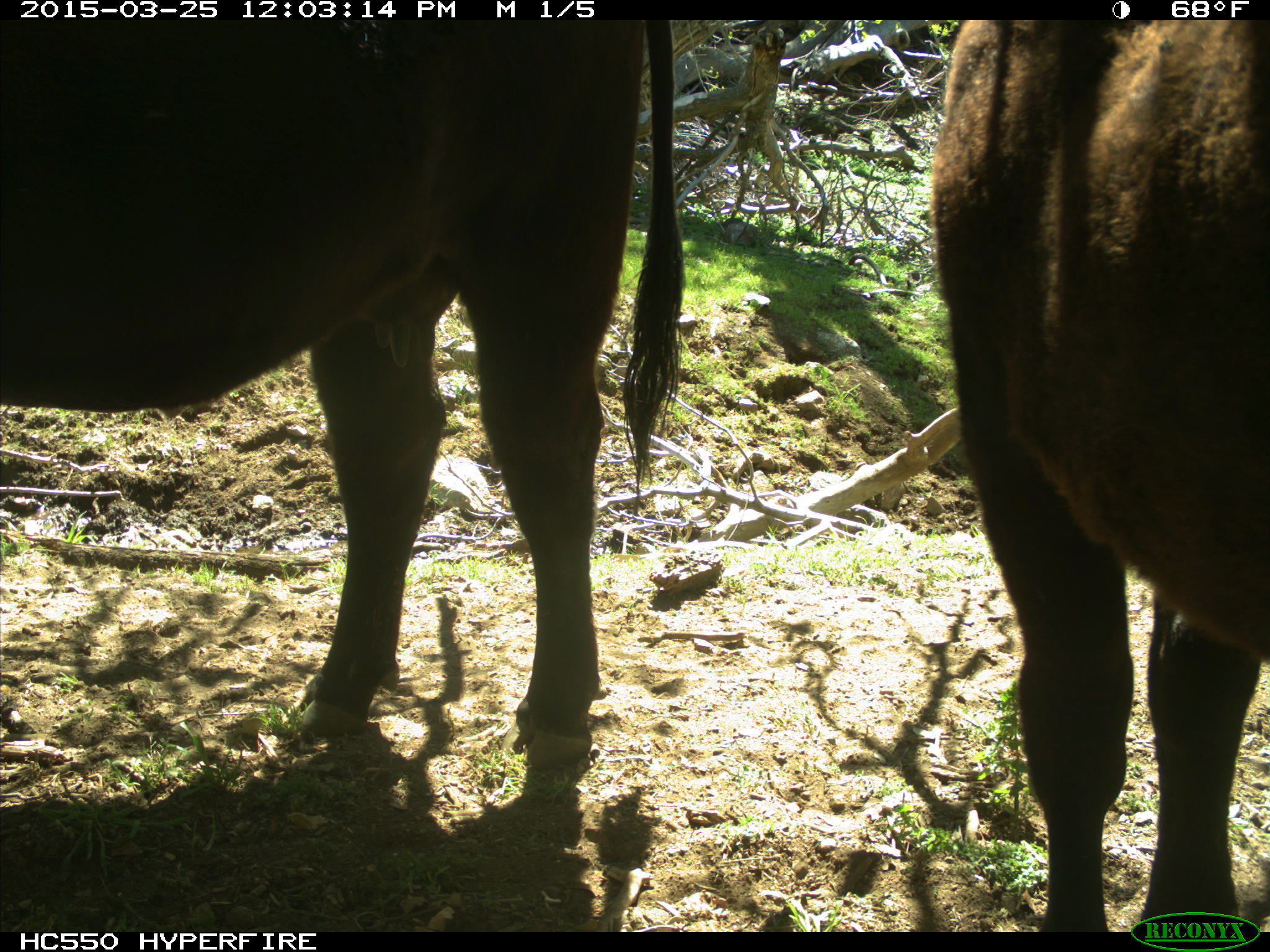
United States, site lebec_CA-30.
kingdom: Animalia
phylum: Chordata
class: Mammalia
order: Artiodactyla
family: Bovidae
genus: Bos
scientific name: Bos taurus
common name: domestic cow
Bos taurus (domestic cow).